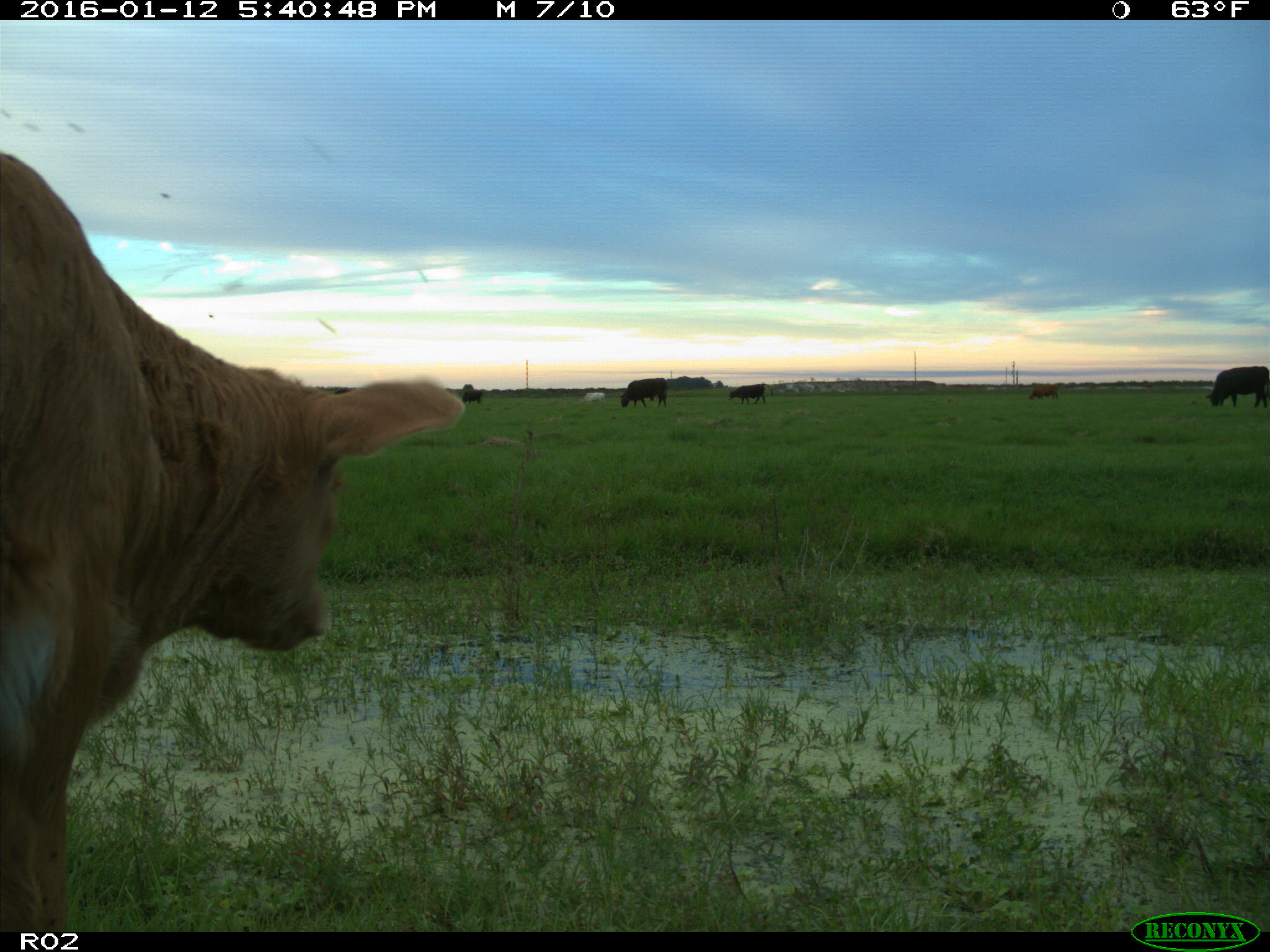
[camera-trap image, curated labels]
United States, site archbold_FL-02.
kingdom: Animalia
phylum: Chordata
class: Mammalia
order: Artiodactyla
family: Bovidae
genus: Bos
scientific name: Bos taurus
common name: domestic cow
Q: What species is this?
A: Bos taurus (domestic cow).